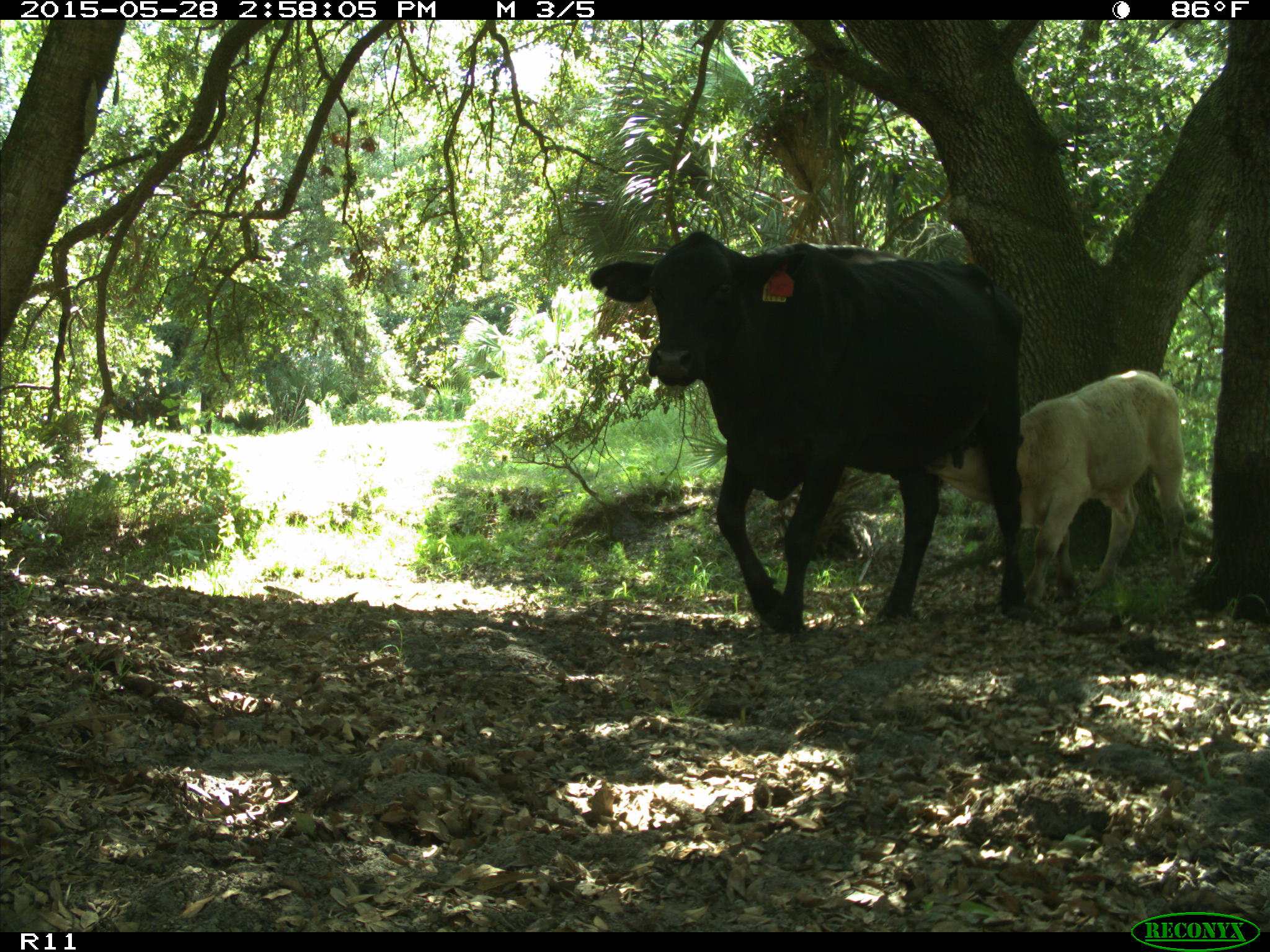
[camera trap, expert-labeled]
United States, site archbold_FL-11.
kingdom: Animalia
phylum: Chordata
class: Mammalia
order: Artiodactyla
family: Bovidae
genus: Bos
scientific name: Bos taurus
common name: domestic cow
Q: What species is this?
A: Bos taurus (domestic cow).